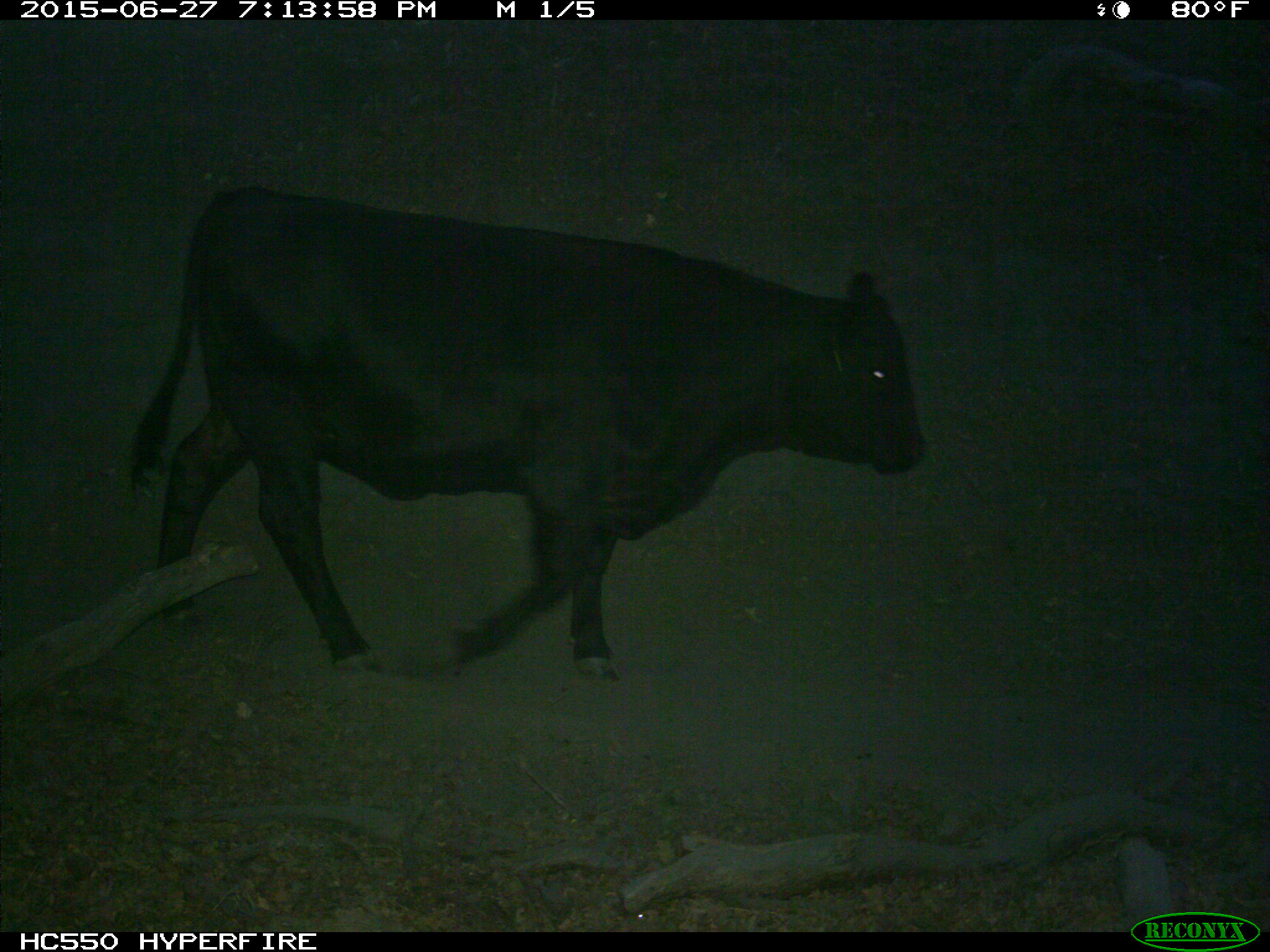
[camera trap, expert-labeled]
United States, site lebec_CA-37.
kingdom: Animalia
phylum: Chordata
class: Mammalia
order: Artiodactyla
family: Bovidae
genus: Bos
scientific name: Bos taurus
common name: domestic cow